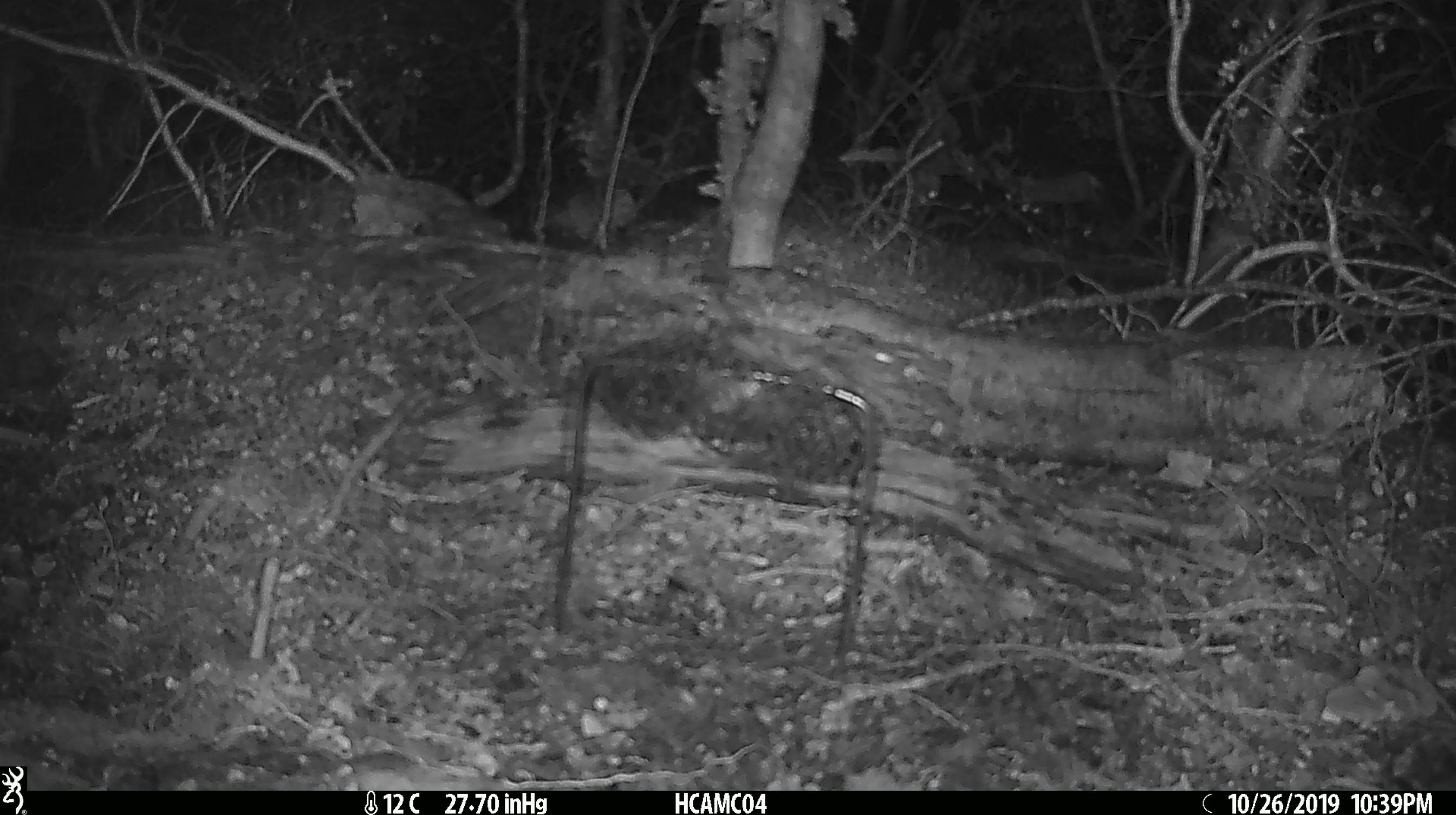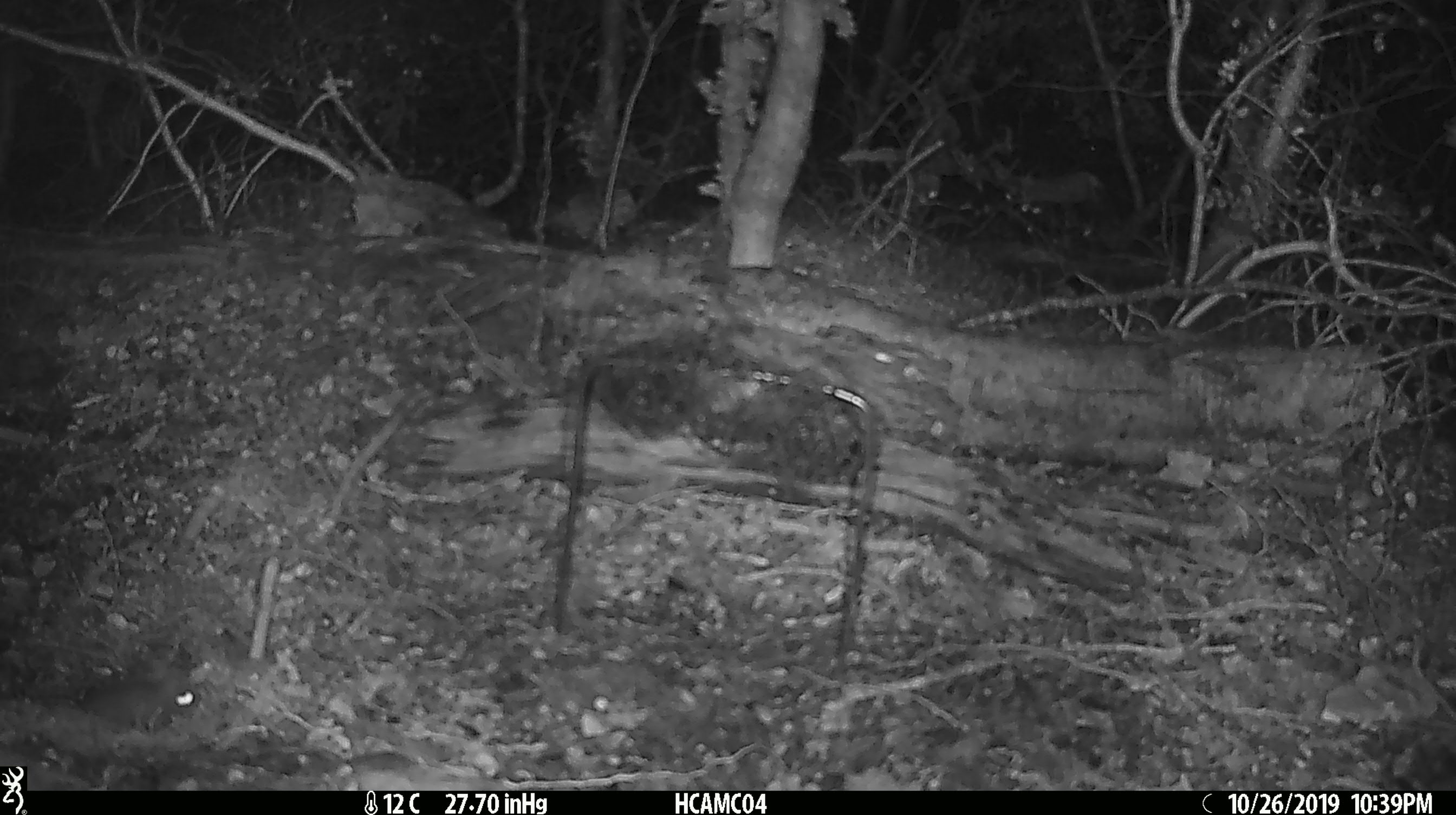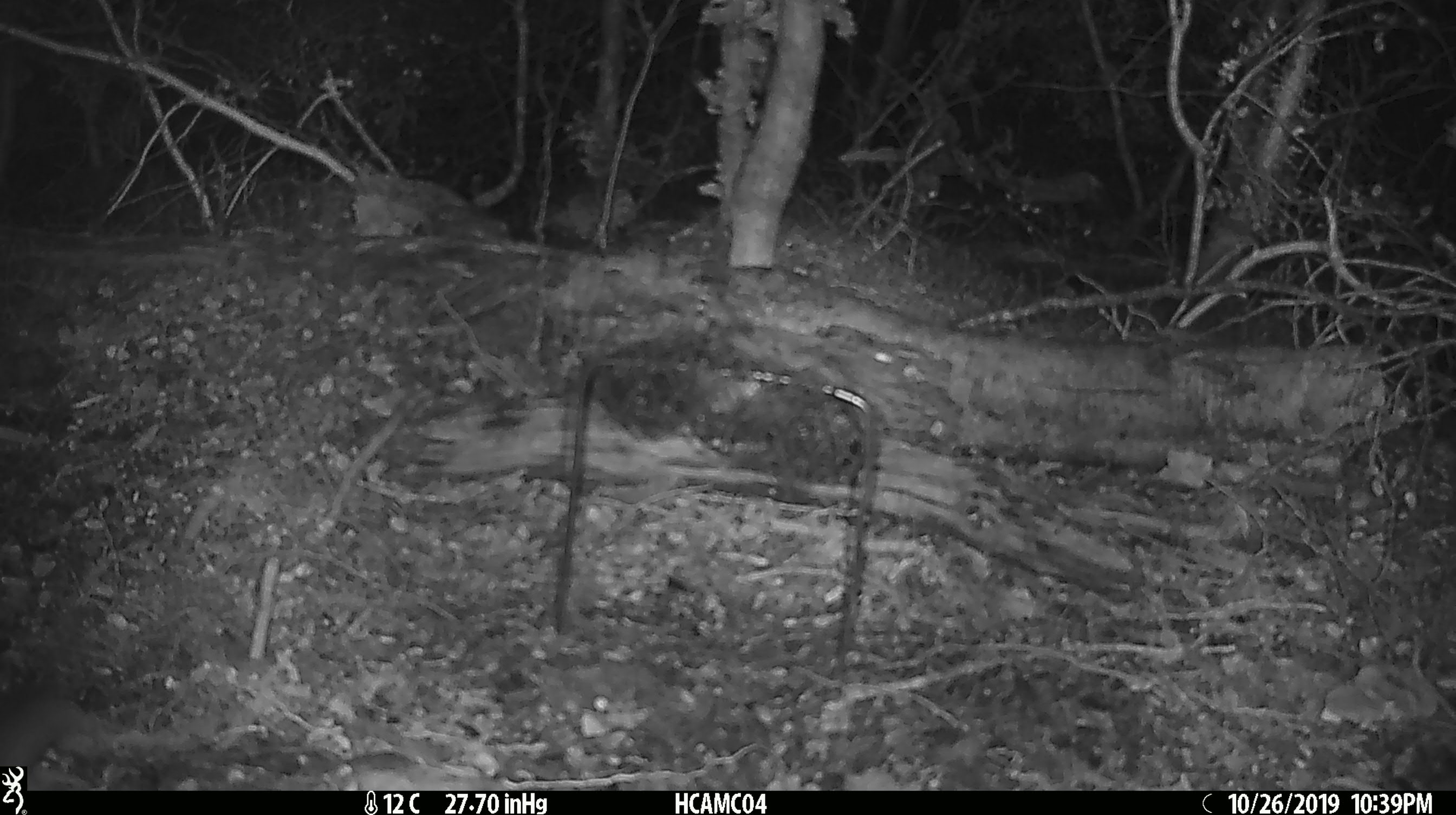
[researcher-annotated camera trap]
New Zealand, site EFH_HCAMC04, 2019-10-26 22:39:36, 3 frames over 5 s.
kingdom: Animalia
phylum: Chordata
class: Mammalia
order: Rodentia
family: Muridae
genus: Mus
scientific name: Mus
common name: mouse